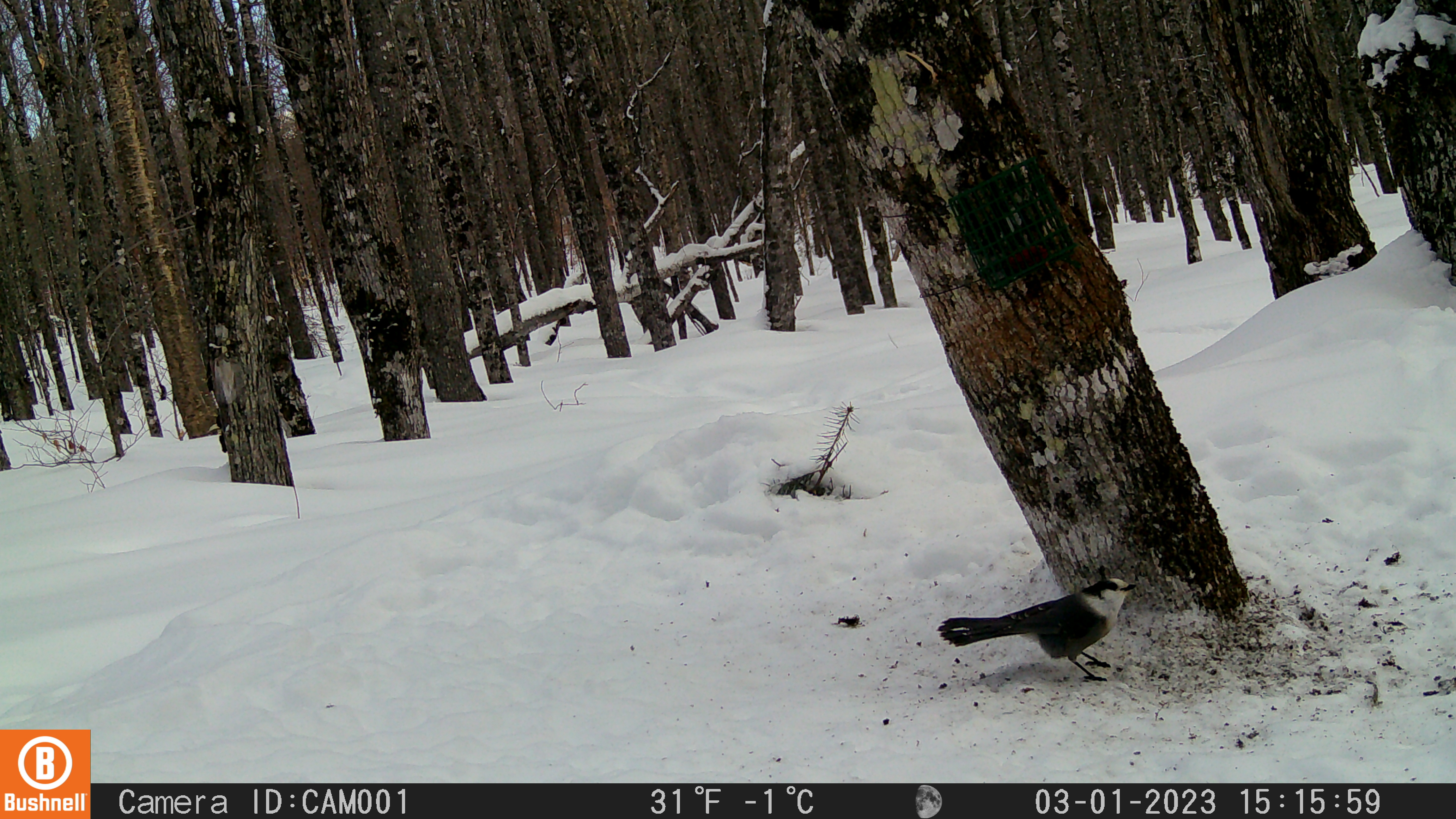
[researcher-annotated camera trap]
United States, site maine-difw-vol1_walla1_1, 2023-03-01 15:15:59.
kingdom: Animalia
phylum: Chordata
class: Aves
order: Passeriformes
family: Corvidae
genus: Perisoreus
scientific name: Perisoreus canadensis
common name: canada jay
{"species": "canada jay (Perisoreus canadensis)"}